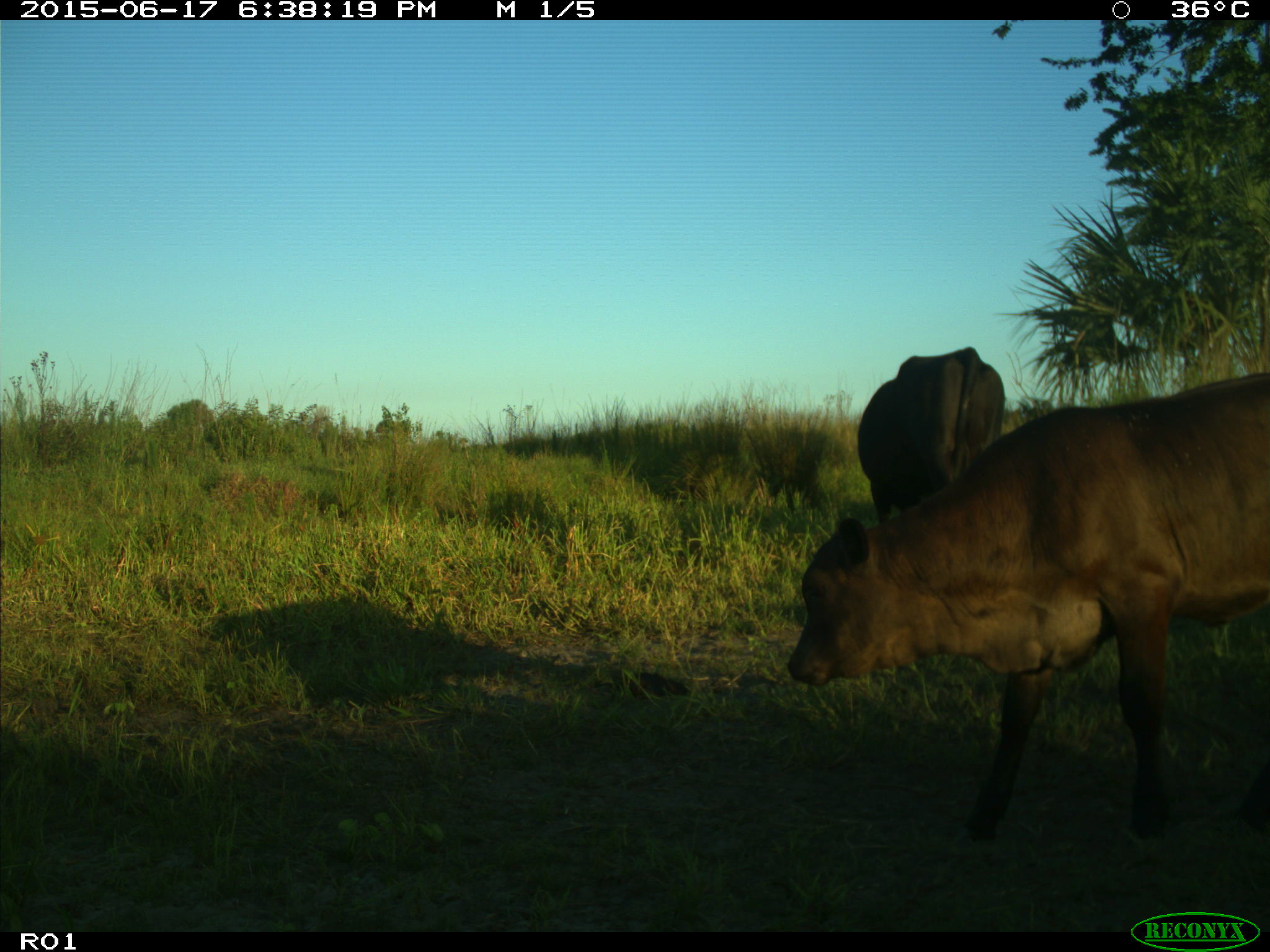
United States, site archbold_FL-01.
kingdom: Animalia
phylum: Chordata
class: Mammalia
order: Artiodactyla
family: Bovidae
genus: Bos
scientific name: Bos taurus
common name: domestic cow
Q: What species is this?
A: Bos taurus (domestic cow).